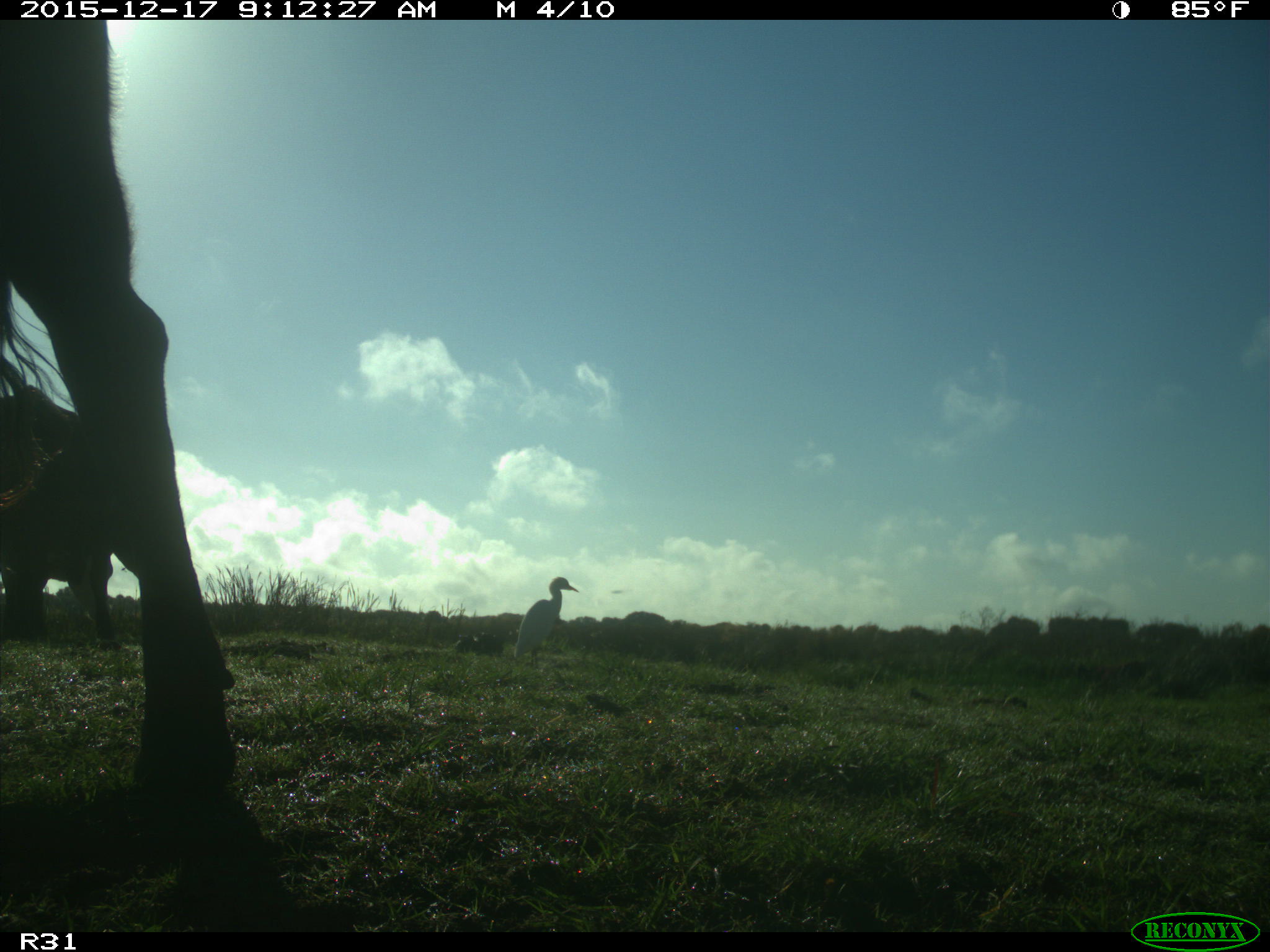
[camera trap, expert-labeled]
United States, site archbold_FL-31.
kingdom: Animalia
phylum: Chordata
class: Mammalia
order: Artiodactyla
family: Bovidae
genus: Bos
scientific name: Bos taurus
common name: domestic cow